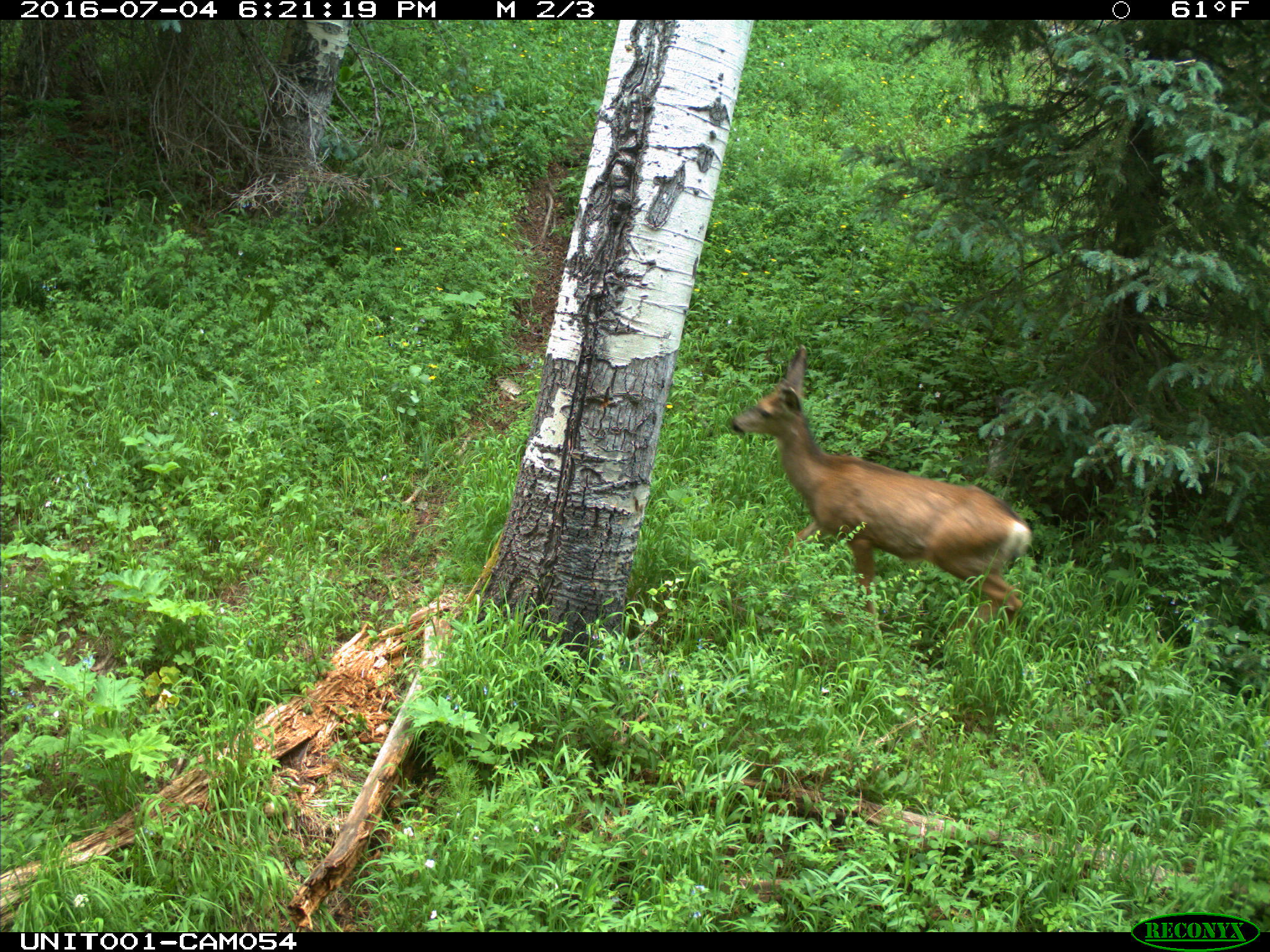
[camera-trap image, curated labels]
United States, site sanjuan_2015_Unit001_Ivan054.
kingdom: Animalia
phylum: Chordata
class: Mammalia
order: Artiodactyla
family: Cervidae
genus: Odocoileus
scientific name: Odocoileus hemionus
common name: mule deer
Odocoileus hemionus (mule deer).